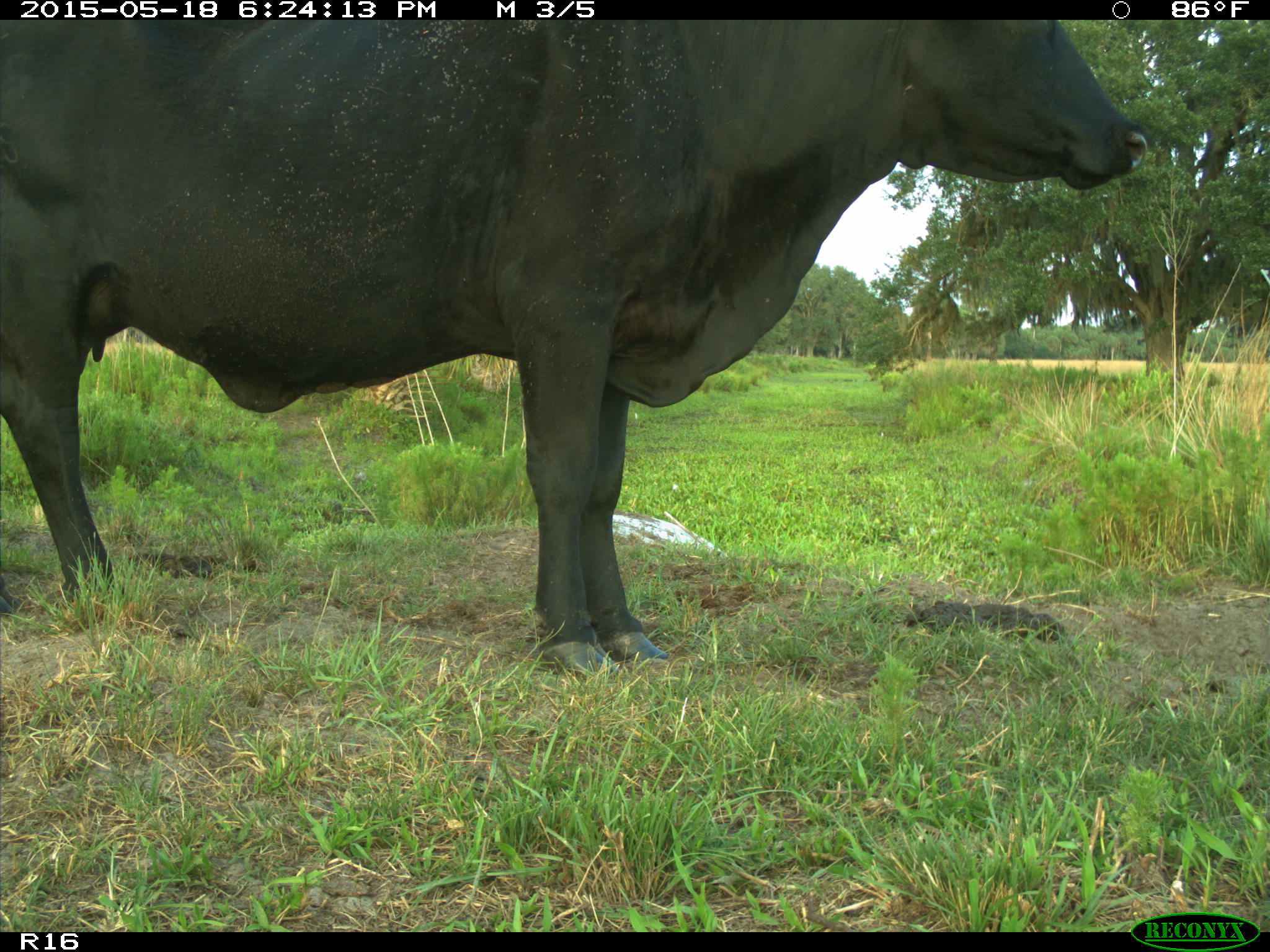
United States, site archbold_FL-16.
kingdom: Animalia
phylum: Chordata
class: Mammalia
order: Artiodactyla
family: Bovidae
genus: Bos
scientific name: Bos taurus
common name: domestic cow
Bos taurus (domestic cow).